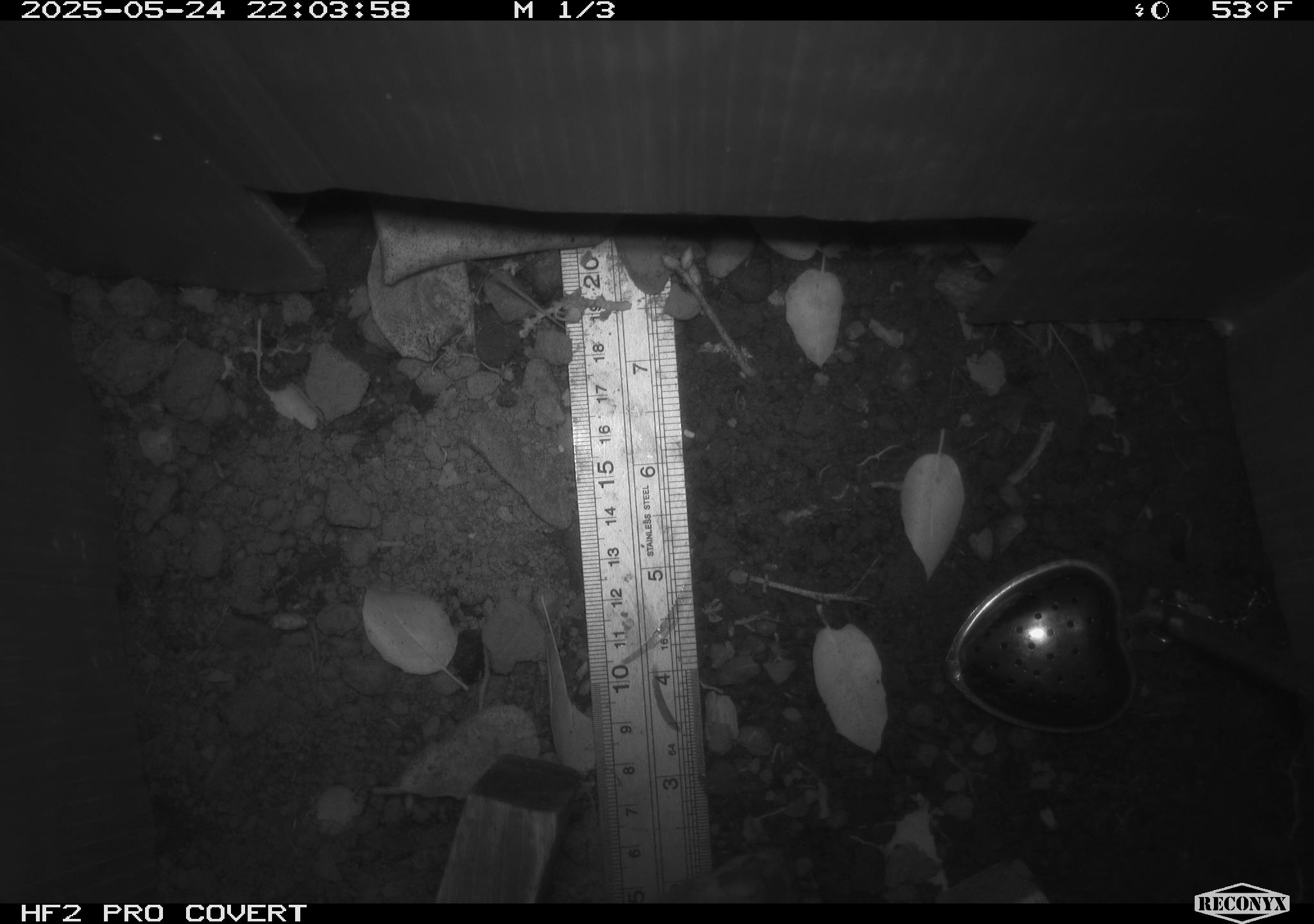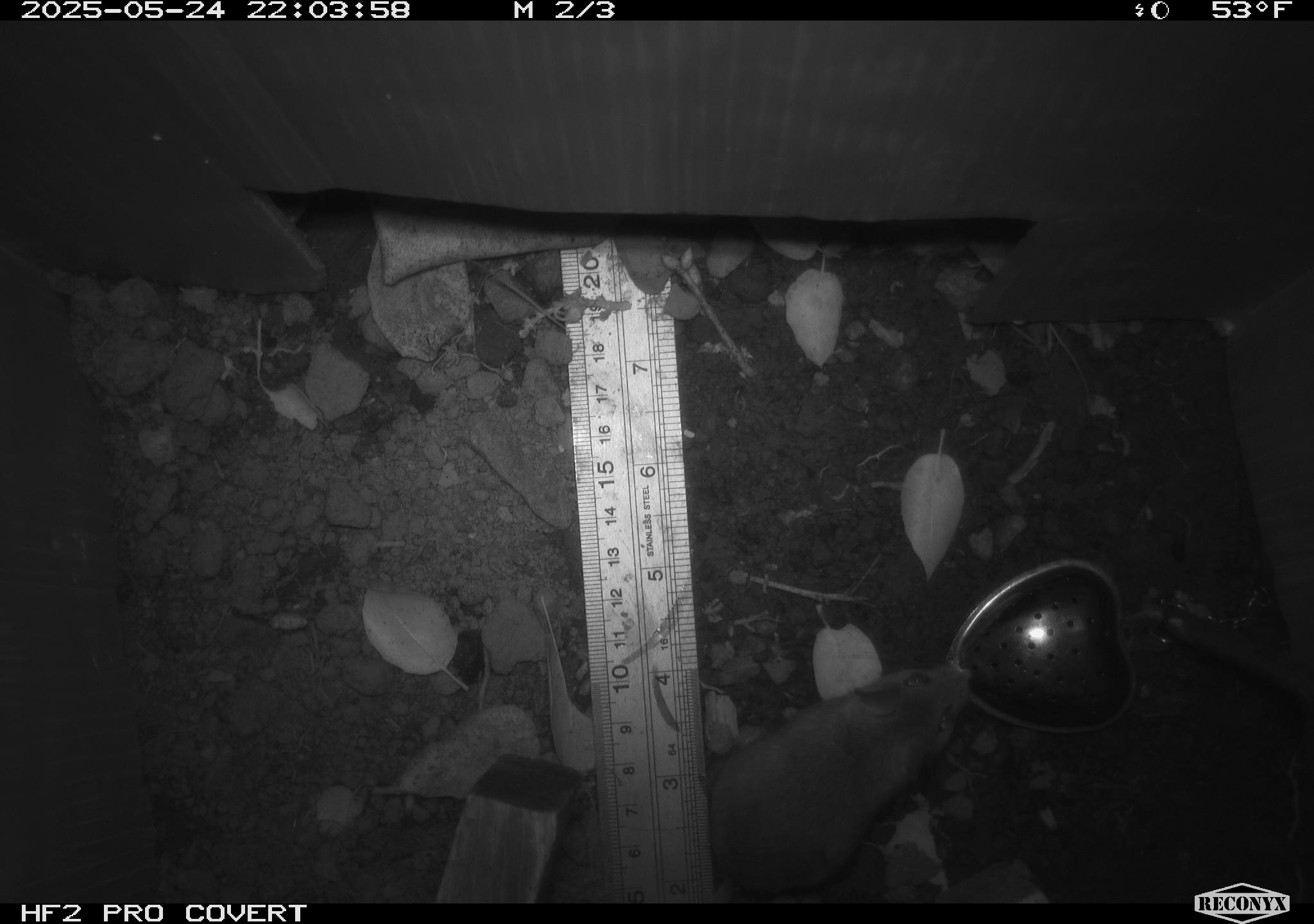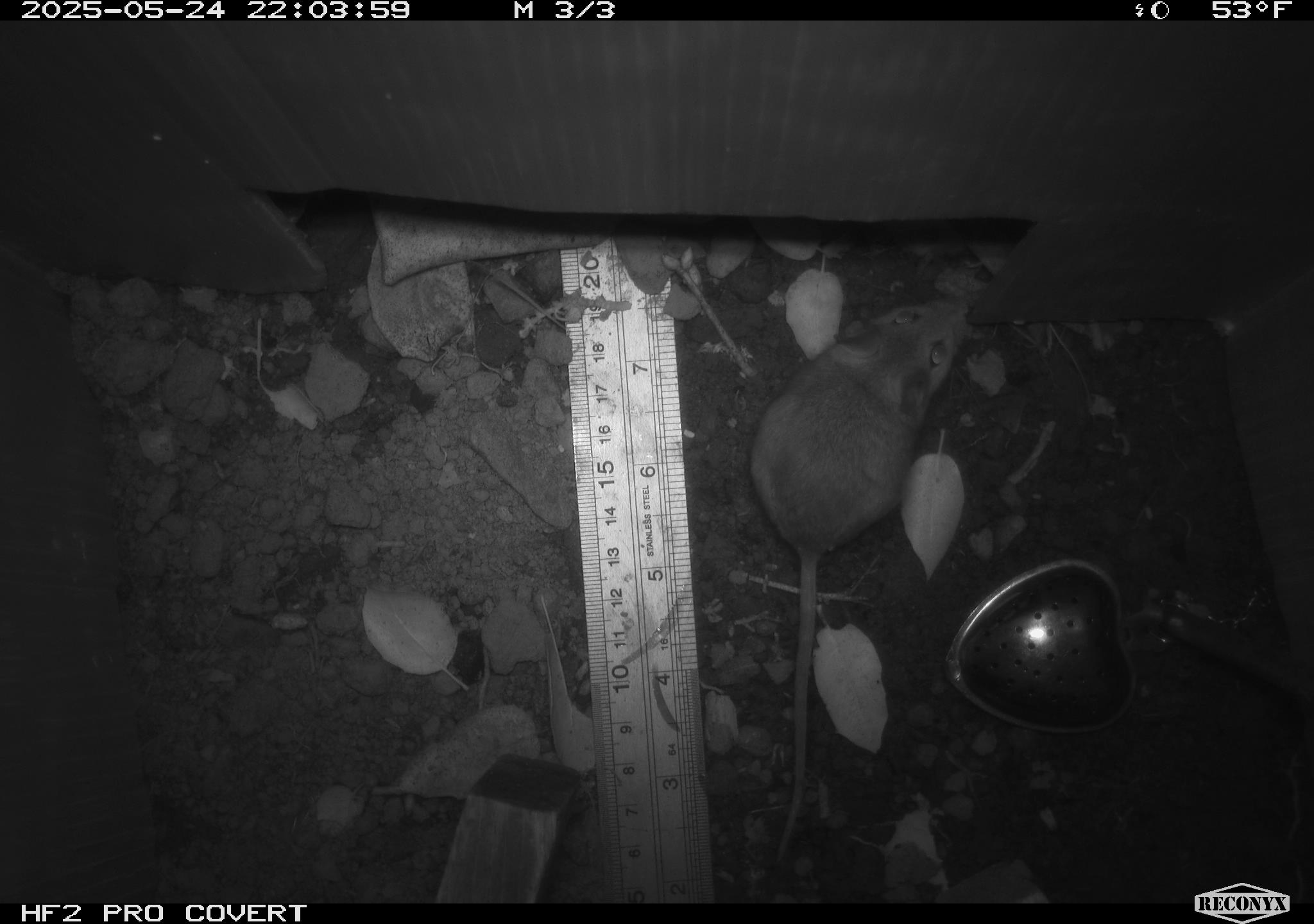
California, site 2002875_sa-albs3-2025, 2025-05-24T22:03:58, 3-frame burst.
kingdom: Animalia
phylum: Chordata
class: Mammalia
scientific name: Mammalia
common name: small mammal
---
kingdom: Animalia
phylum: Chordata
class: Mammalia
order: Rodentia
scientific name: Rodentia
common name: mouse species